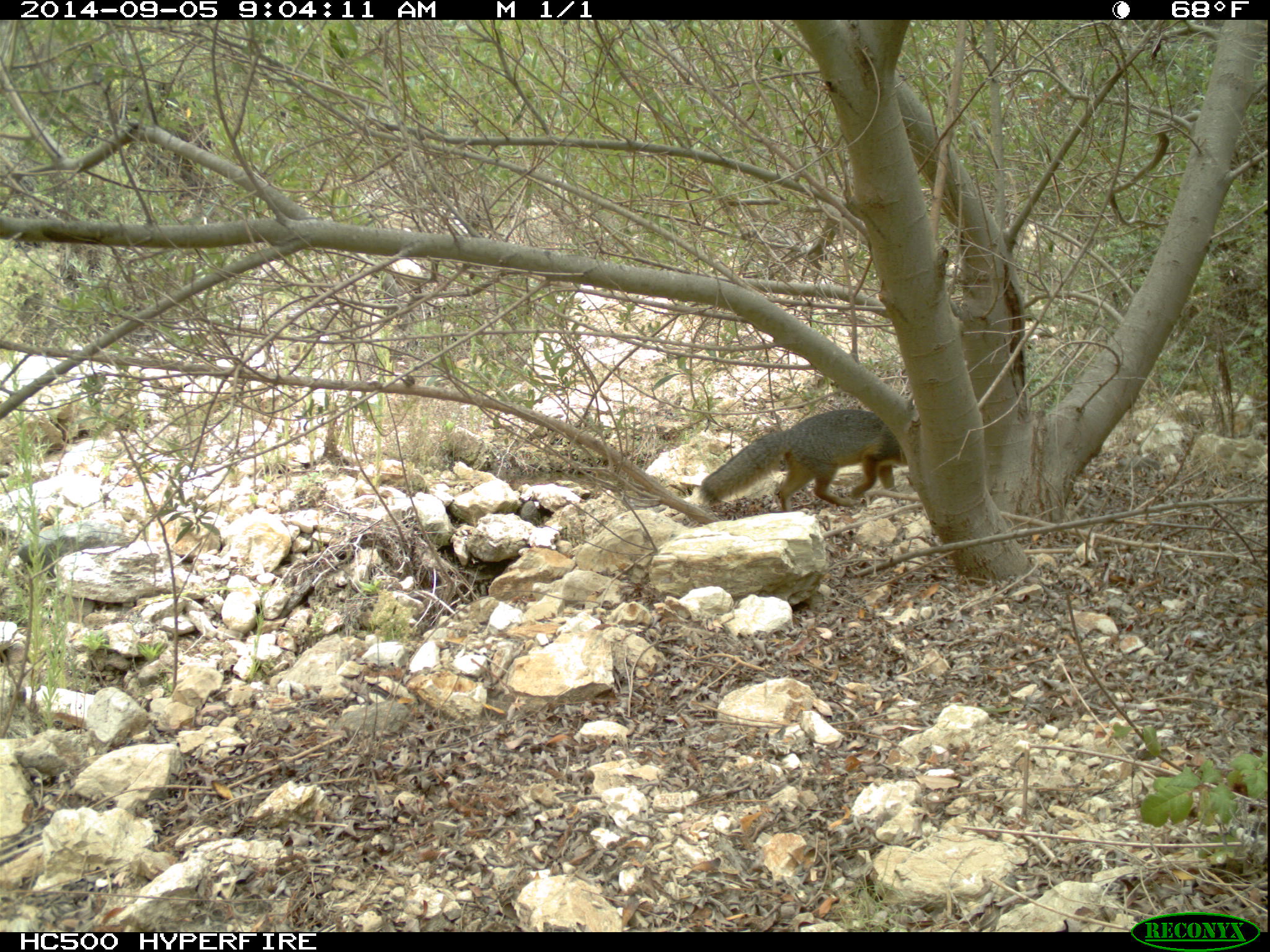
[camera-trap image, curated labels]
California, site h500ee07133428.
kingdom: Animalia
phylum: Chordata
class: Mammalia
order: Carnivora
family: Canidae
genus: Urocyon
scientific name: Urocyon littoralis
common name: island fox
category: fox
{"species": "fox (island fox) (Urocyon littoralis)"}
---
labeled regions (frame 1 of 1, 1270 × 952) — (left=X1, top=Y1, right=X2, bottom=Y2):
fox: (left=700, top=409, right=907, bottom=513)